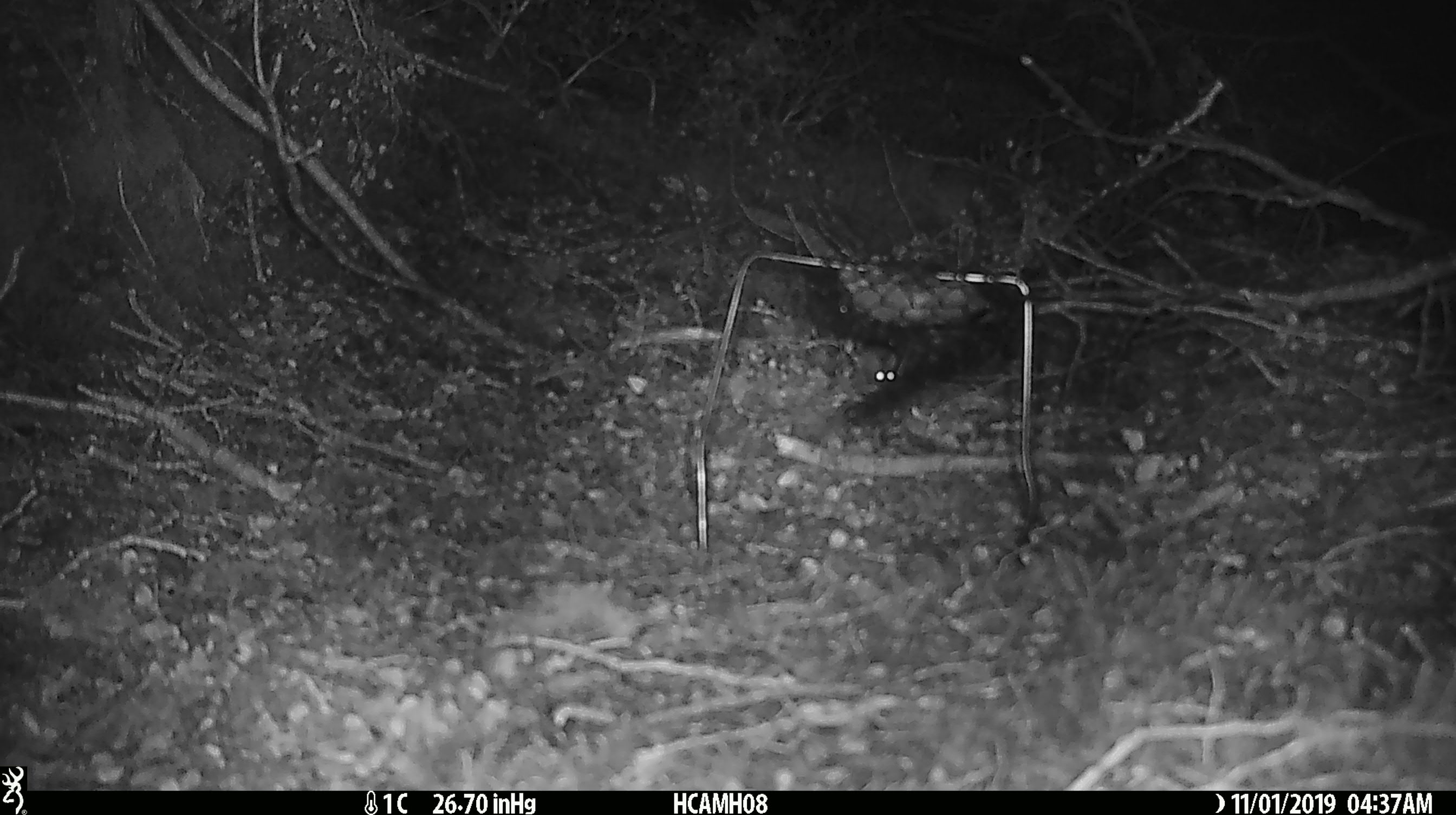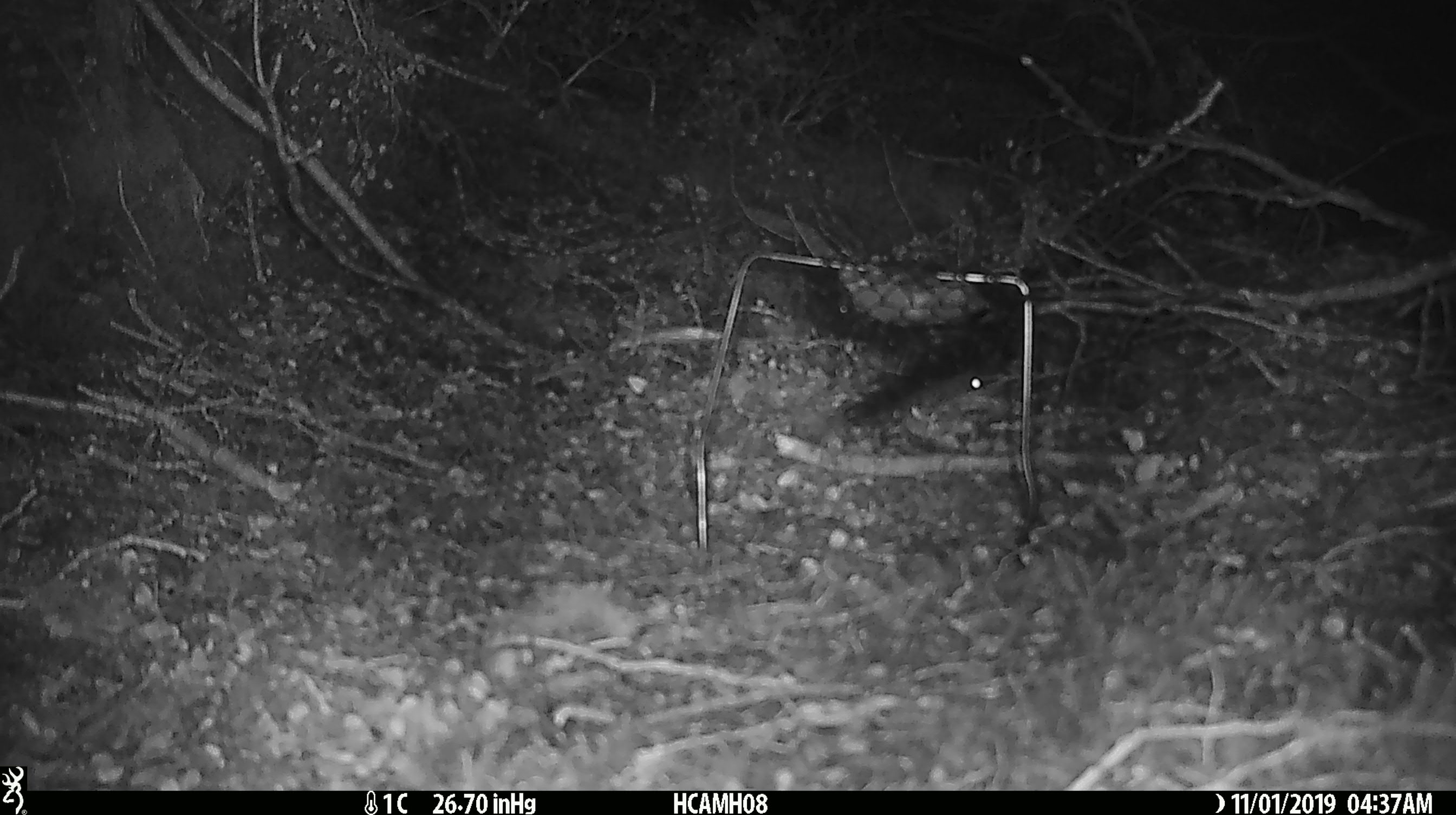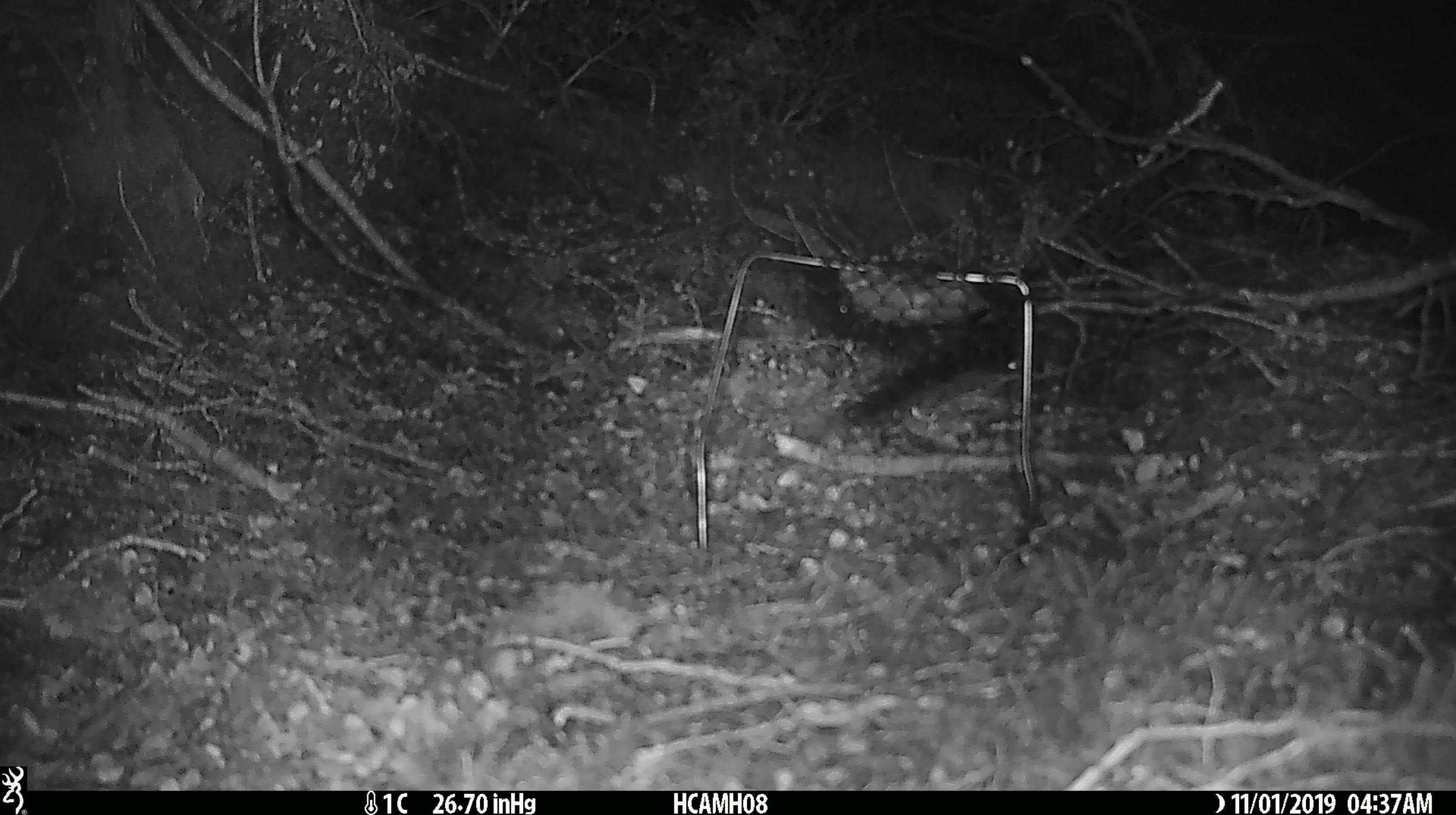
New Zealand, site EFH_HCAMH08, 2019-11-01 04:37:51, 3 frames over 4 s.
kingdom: Animalia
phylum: Chordata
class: Mammalia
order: Rodentia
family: Muridae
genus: Mus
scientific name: Mus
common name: mouse